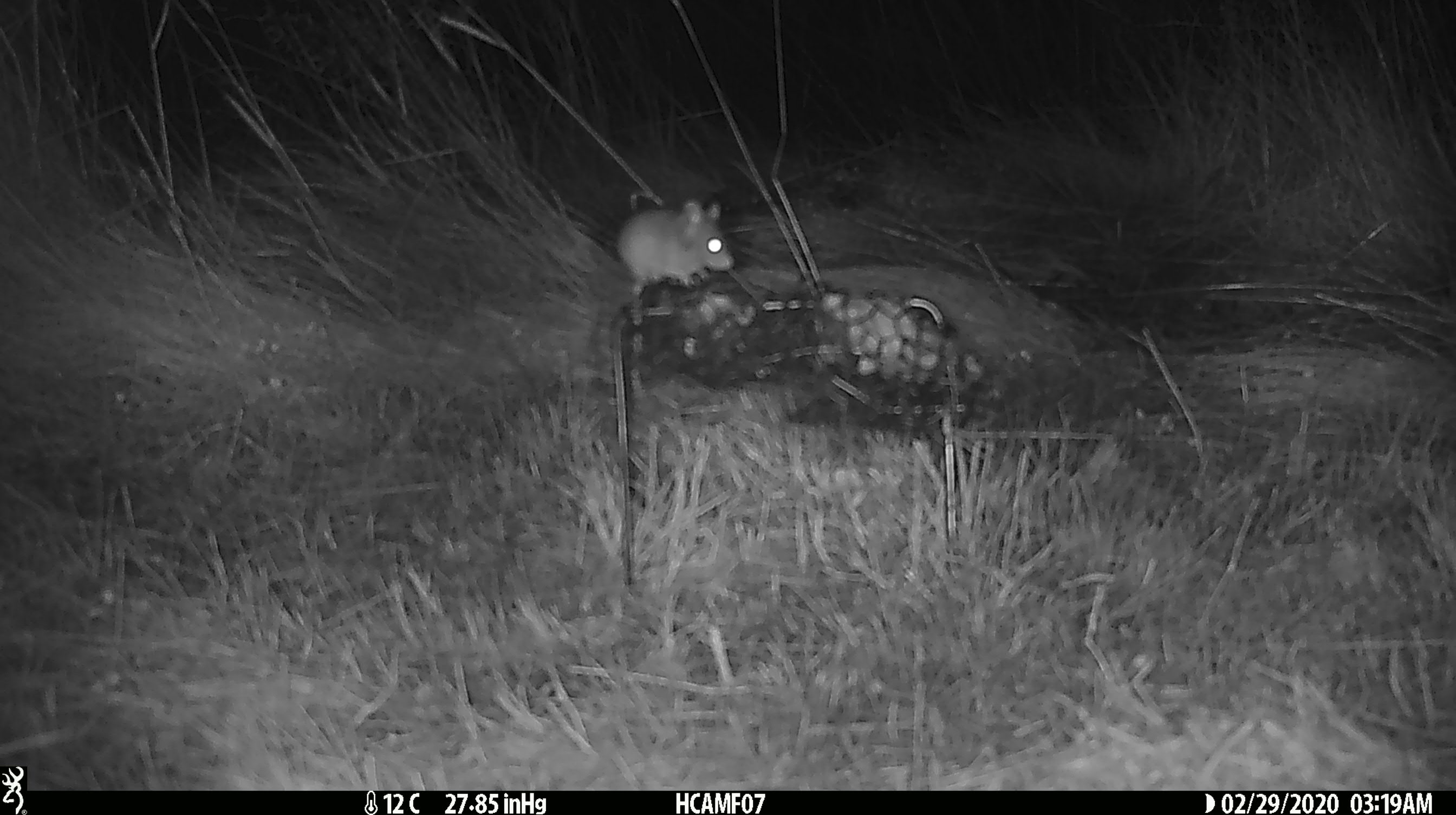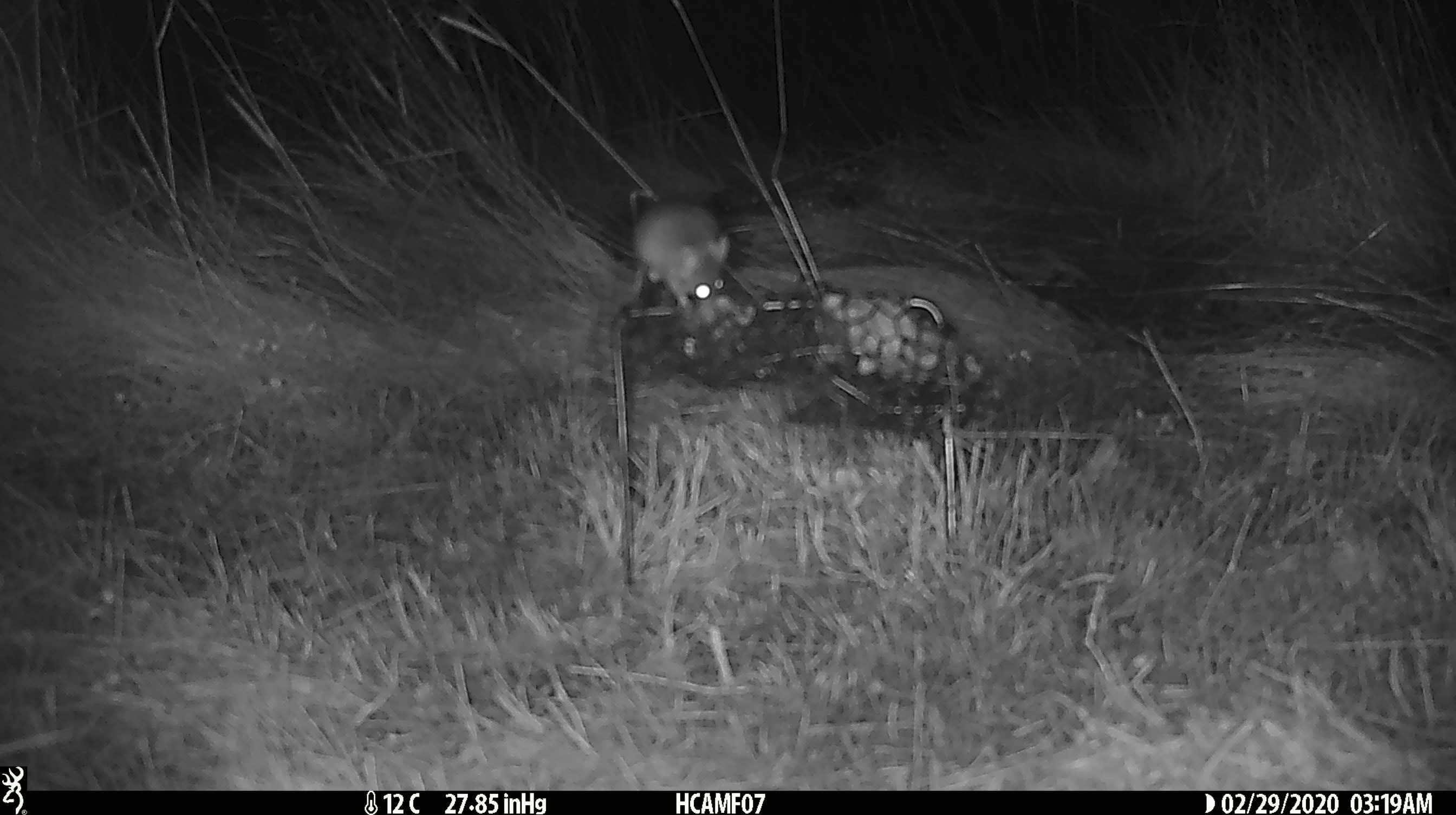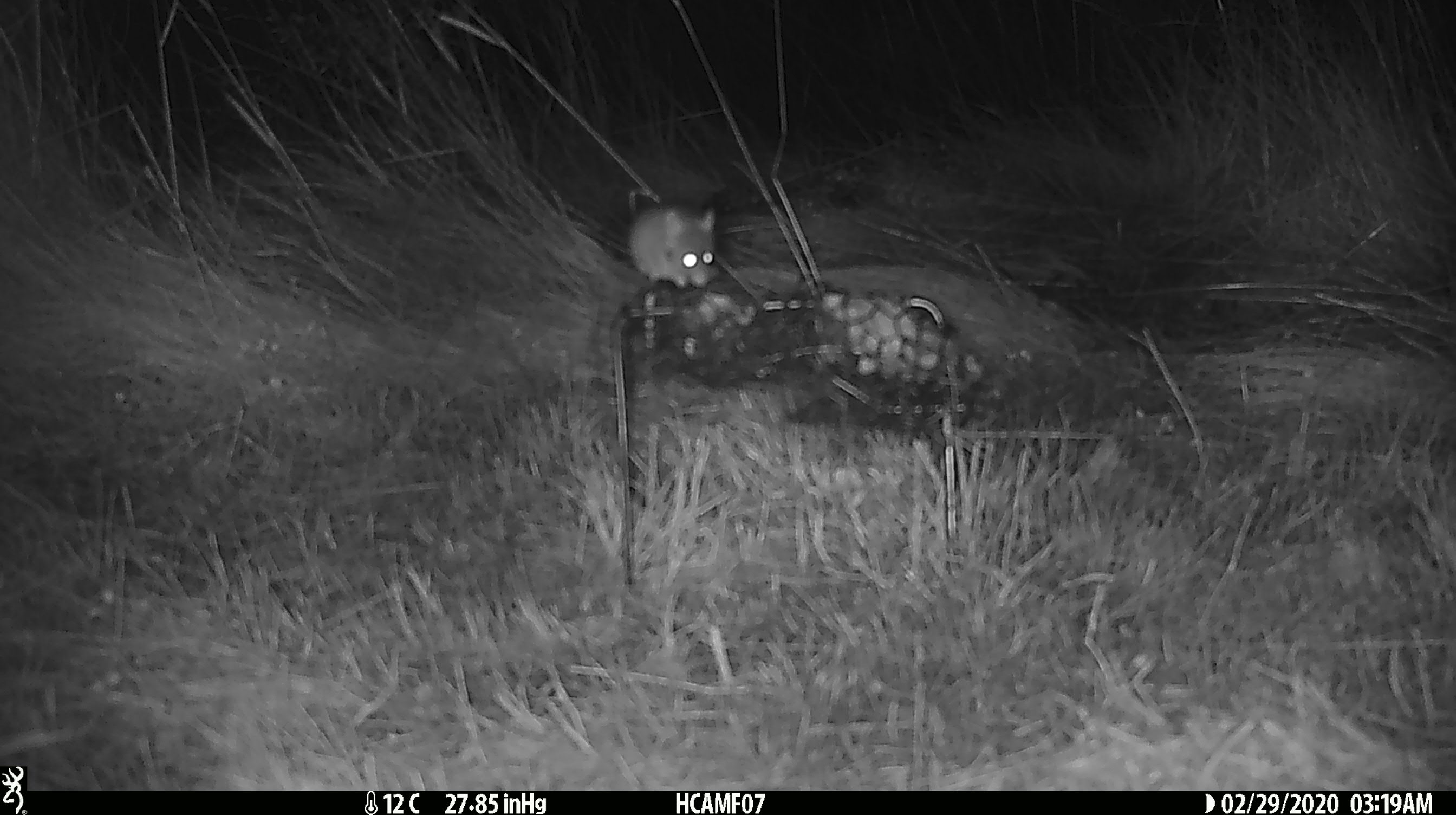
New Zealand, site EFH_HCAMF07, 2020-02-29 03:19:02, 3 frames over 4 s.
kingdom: Animalia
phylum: Chordata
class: Mammalia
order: Rodentia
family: Muridae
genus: Mus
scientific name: Mus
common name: mouse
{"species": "mouse (Mus)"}